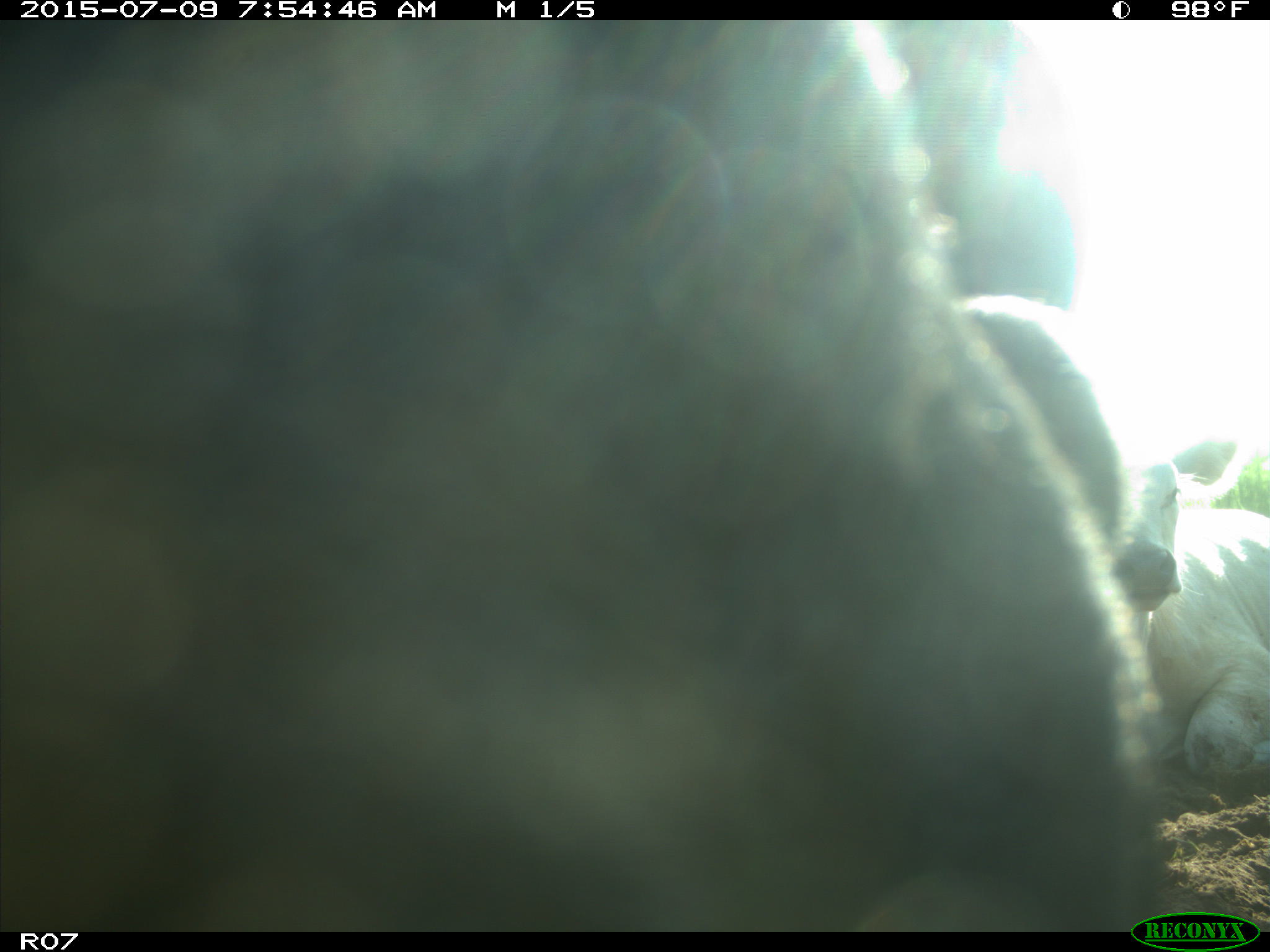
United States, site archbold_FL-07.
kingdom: Animalia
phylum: Chordata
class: Mammalia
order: Artiodactyla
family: Bovidae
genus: Bos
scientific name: Bos taurus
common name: domestic cow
Bos taurus (domestic cow).